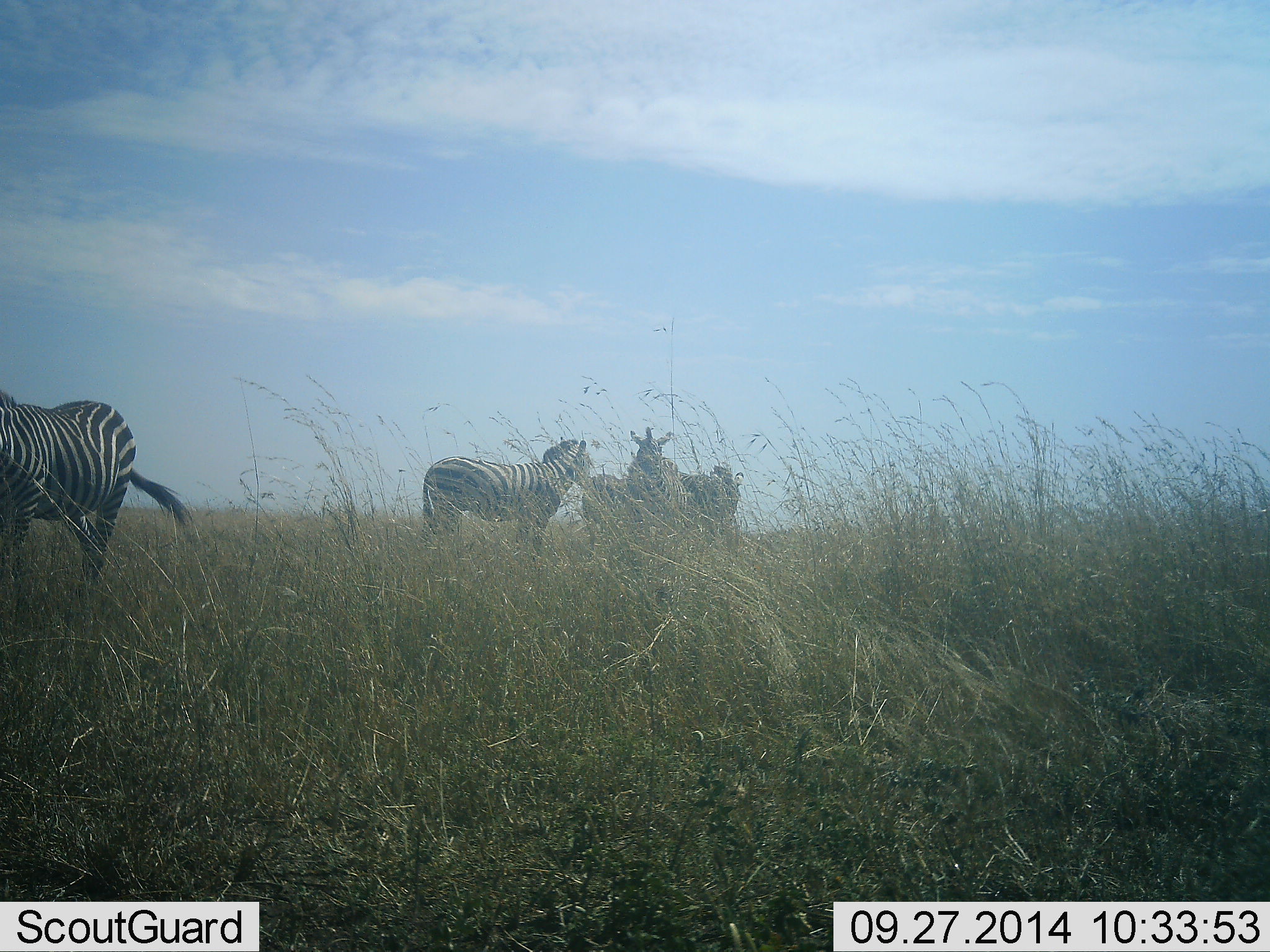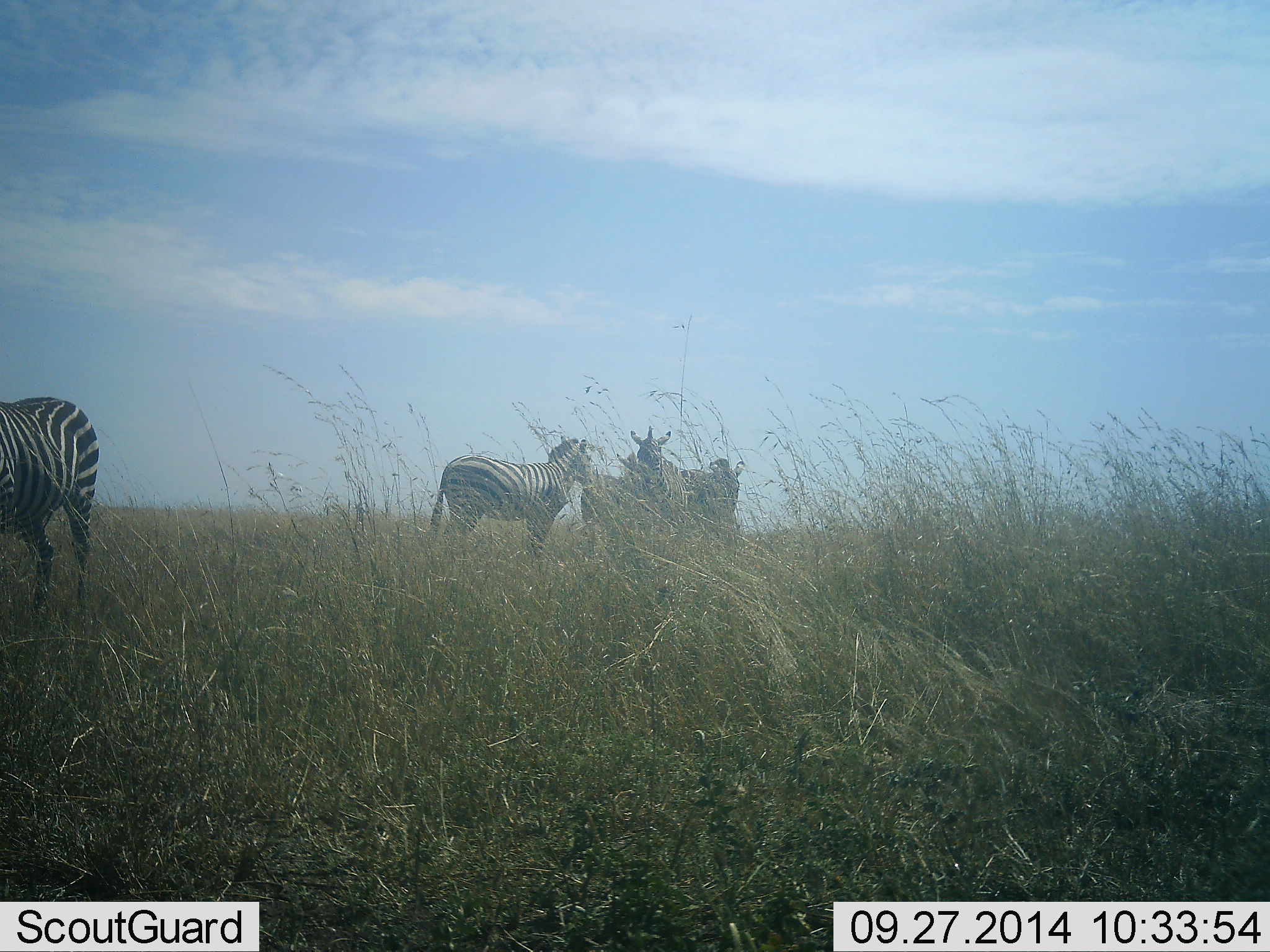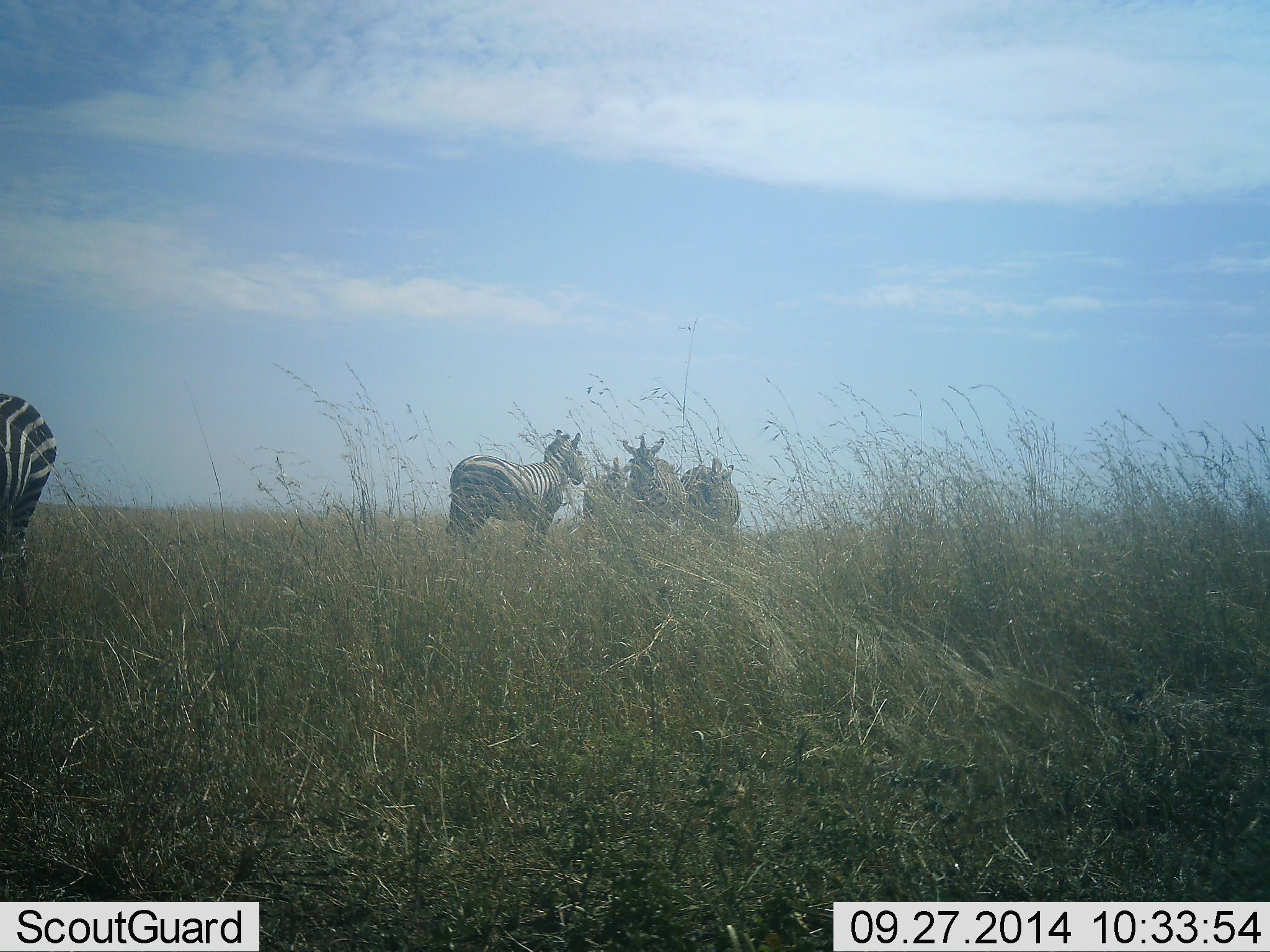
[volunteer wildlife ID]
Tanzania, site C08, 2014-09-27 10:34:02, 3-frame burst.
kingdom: Animalia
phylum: Chordata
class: Mammalia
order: Perissodactyla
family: Equidae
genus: Equus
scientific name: Equus quagga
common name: plains zebra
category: zebra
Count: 5.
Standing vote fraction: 90%.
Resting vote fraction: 0%.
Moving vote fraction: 30%.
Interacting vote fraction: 20%.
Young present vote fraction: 0%.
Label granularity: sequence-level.